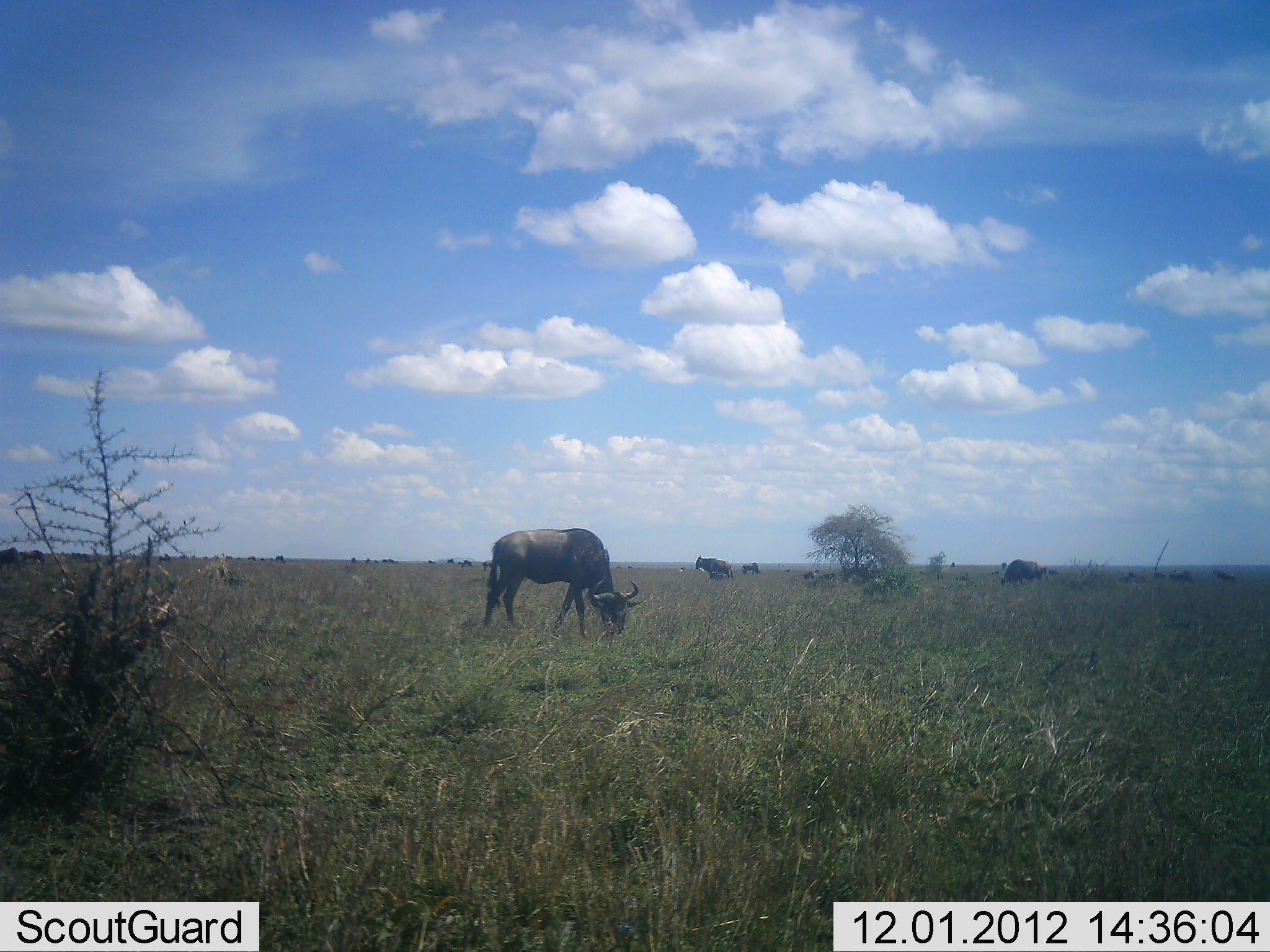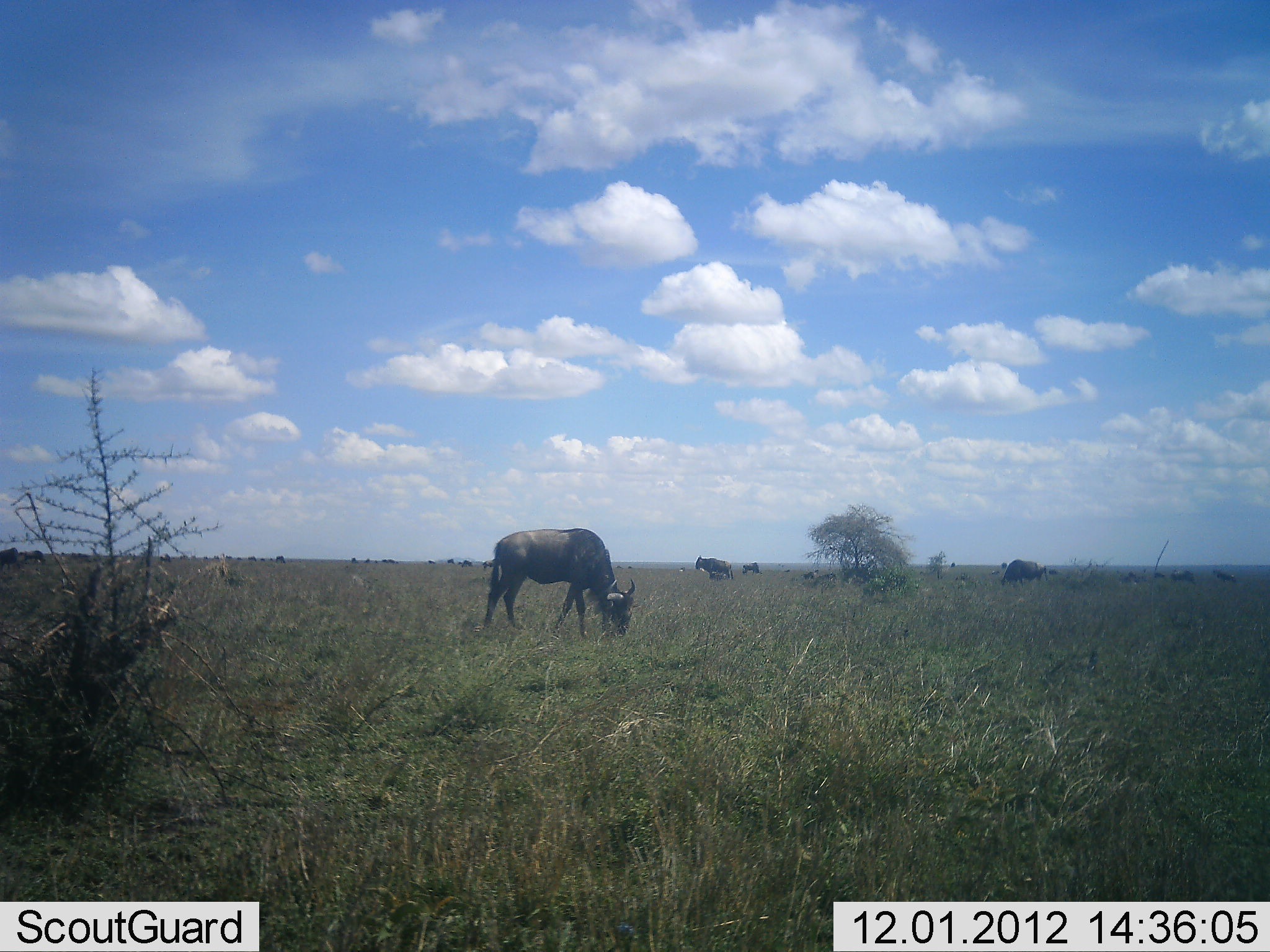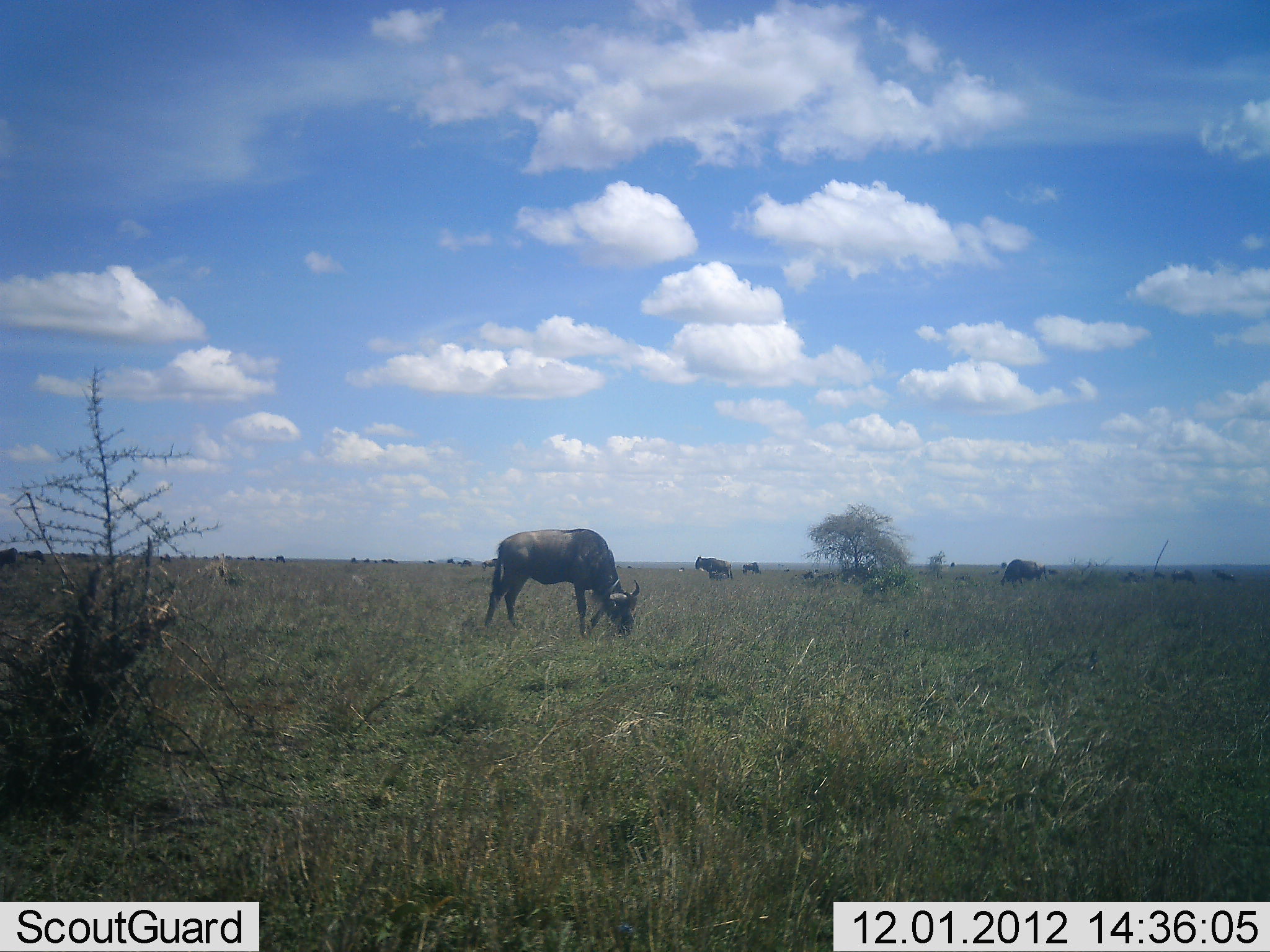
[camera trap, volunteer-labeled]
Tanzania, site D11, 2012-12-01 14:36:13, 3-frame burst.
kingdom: Animalia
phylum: Chordata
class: Mammalia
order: Artiodactyla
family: Bovidae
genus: Connochaetes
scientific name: Connochaetes taurinus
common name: blue wildebeest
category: wildebeest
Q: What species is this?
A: Wildebeest (blue wildebeest) (Connochaetes taurinus).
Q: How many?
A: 11-50.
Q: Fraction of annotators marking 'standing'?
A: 30%.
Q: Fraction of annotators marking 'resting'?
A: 0%.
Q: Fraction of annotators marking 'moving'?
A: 0%.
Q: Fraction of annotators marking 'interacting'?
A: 0%.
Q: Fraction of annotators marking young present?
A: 0%.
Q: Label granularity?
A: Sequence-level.